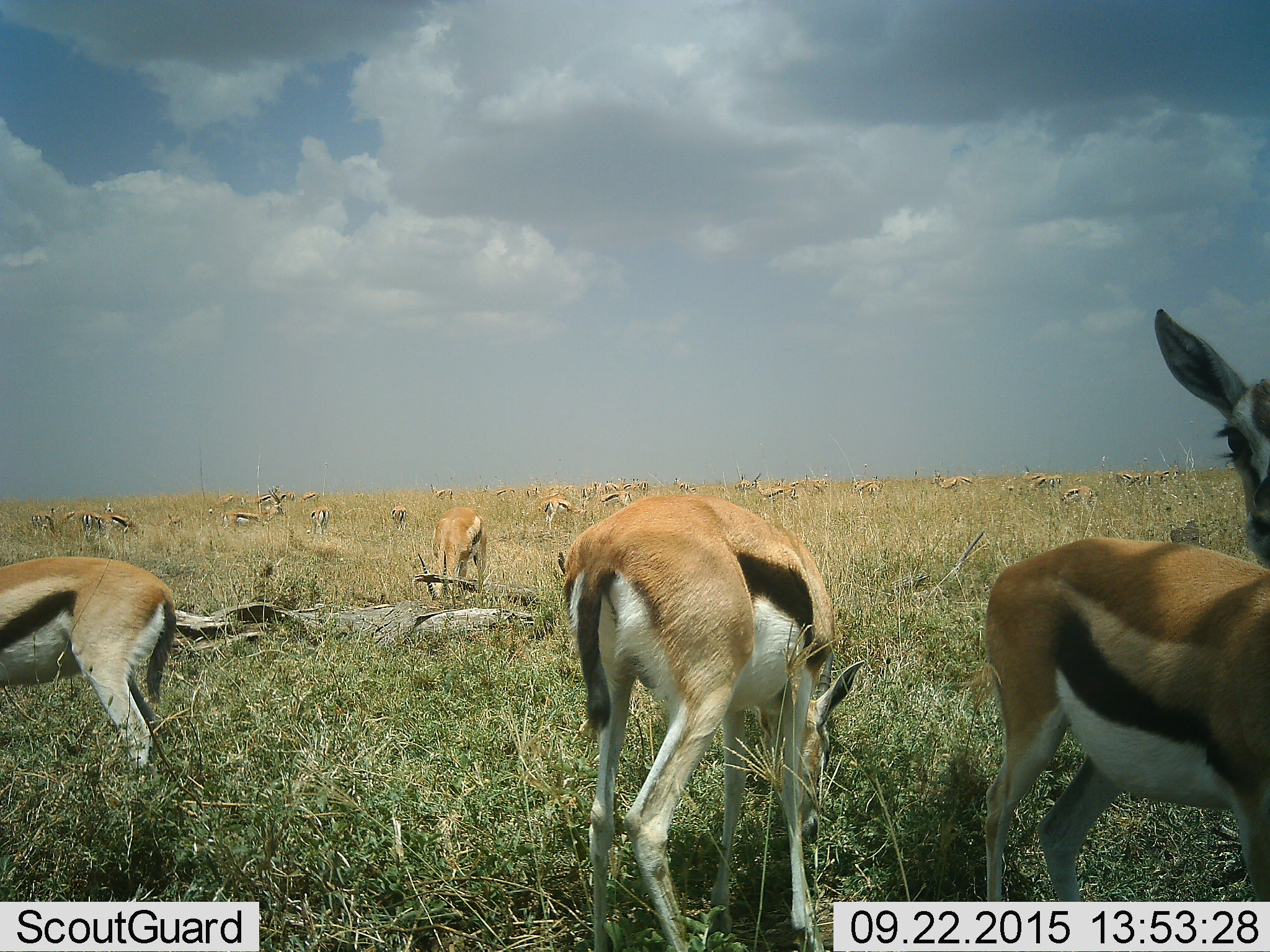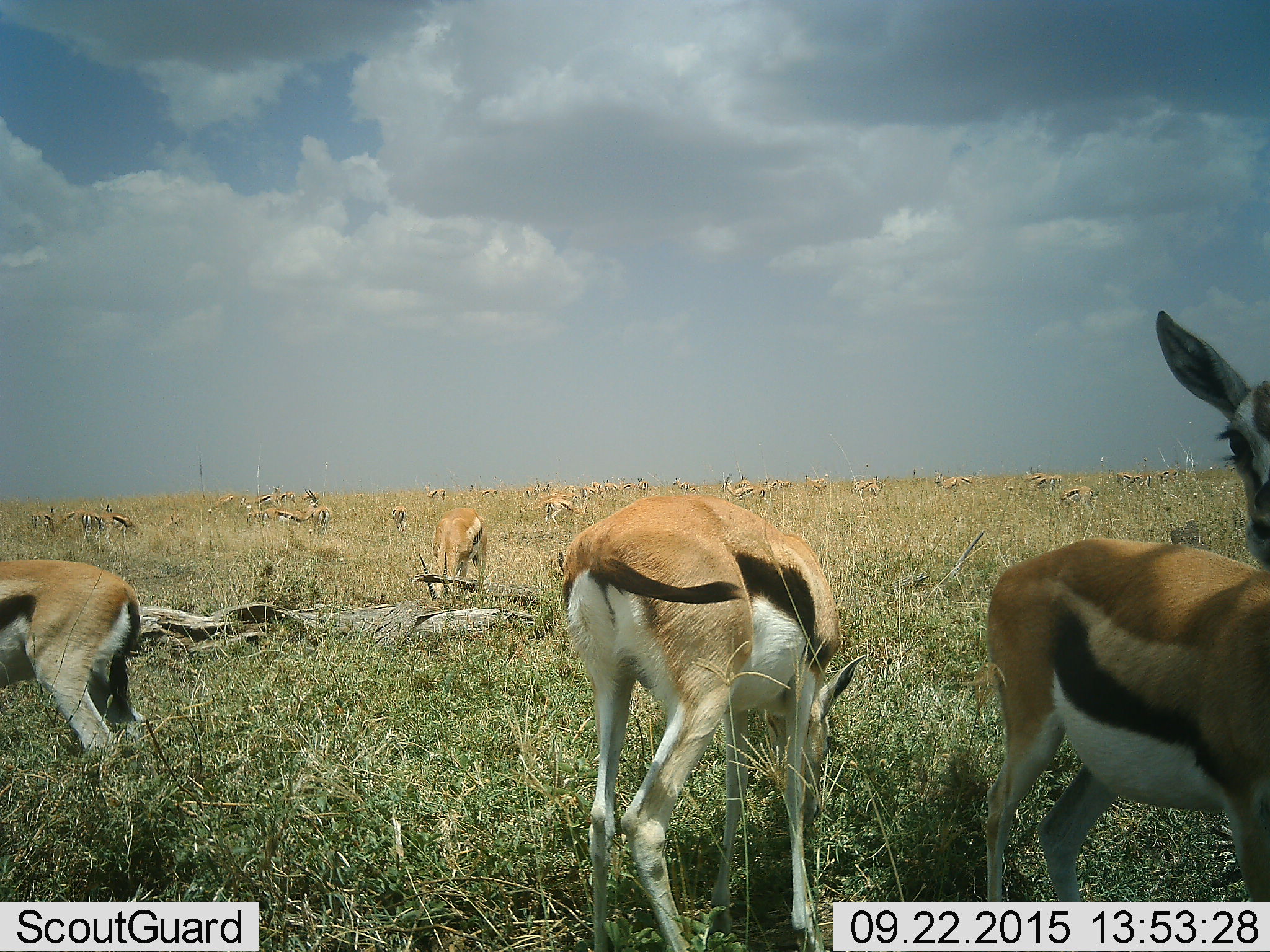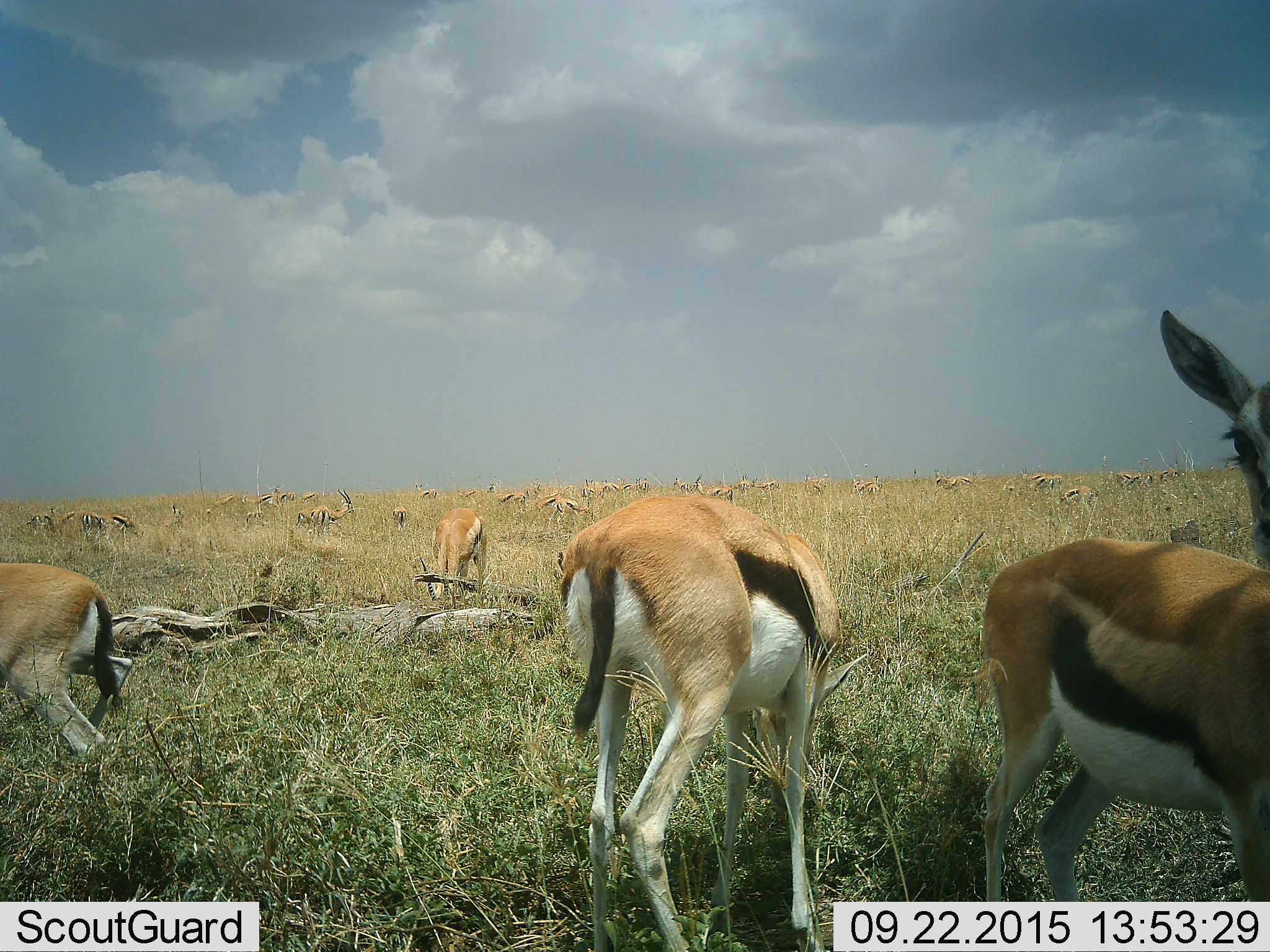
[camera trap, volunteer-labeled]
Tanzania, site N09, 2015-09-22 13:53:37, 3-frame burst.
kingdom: Animalia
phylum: Chordata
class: Mammalia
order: Artiodactyla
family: Bovidae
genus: Eudorcas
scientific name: Eudorcas thomsonii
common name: thomson's gazelle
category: gazellethomsons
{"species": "gazellethomsons (thomson's gazelle) (Eudorcas thomsonii)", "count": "11-50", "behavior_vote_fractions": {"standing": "60%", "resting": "0%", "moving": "20%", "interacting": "0%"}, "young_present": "0%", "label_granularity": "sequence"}